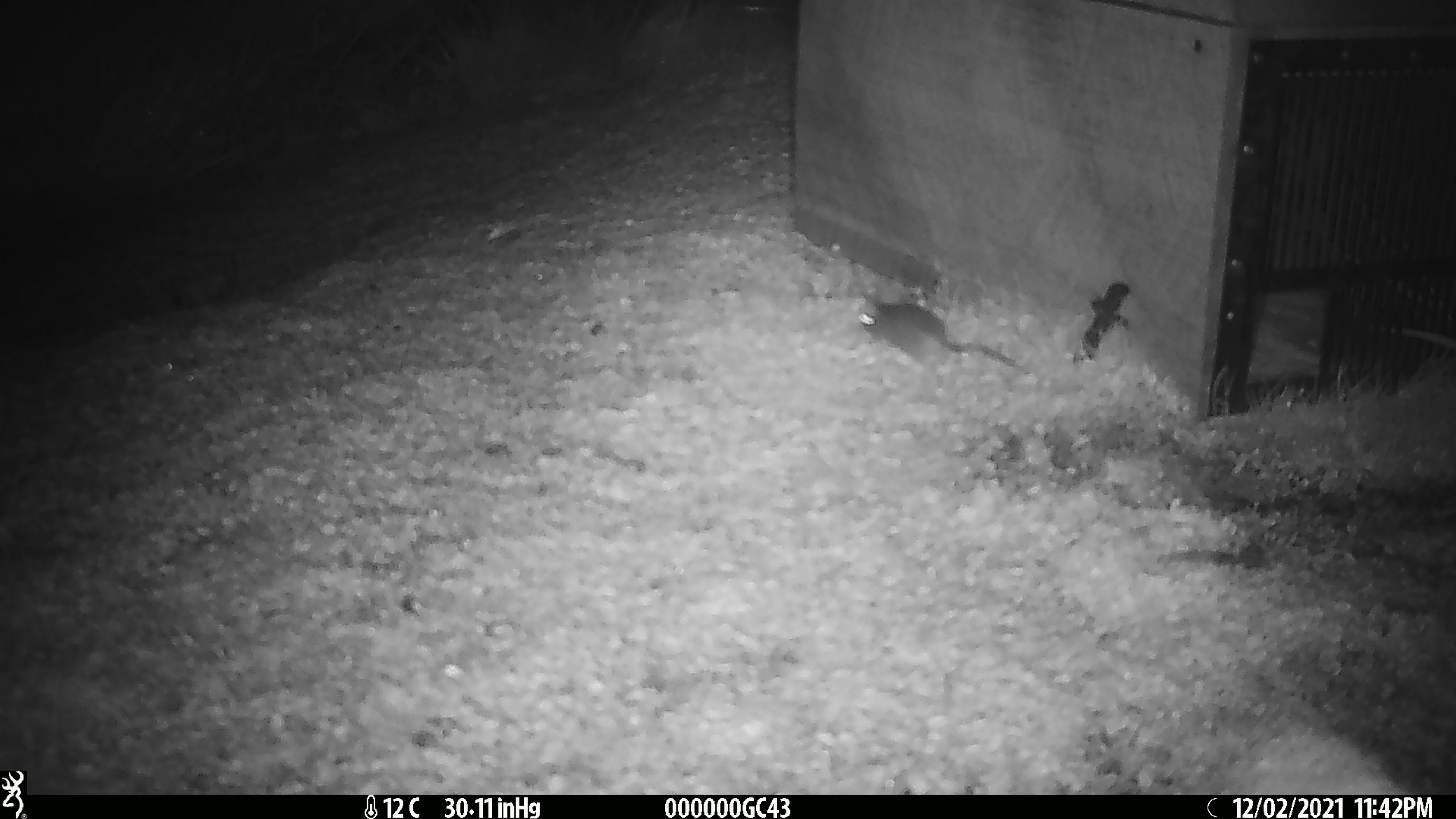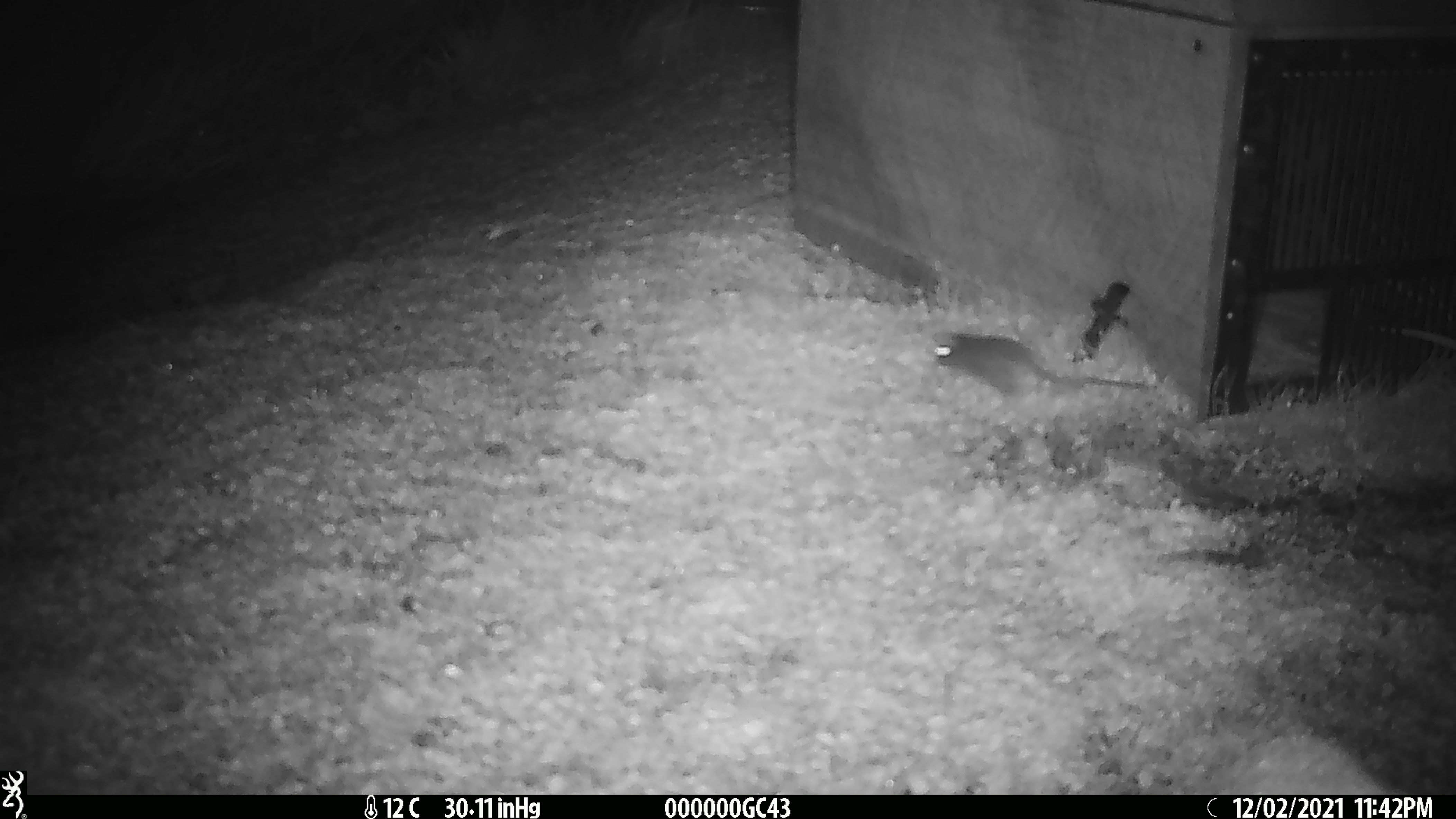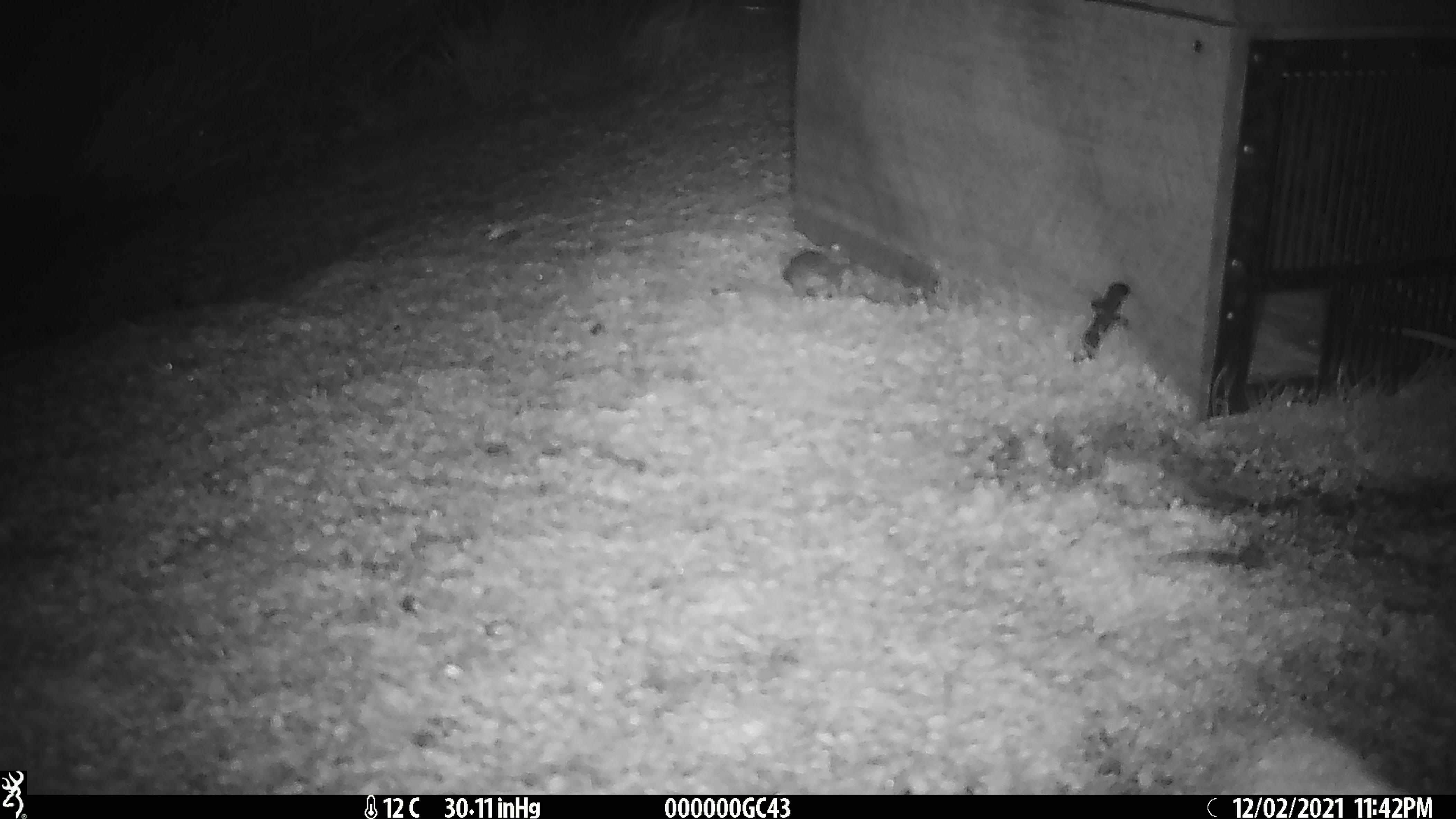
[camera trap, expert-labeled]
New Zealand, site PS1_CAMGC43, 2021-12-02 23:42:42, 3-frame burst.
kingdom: Animalia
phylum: Chordata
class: Mammalia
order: Rodentia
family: Muridae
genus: Mus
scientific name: Mus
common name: mouse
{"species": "mouse (Mus)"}